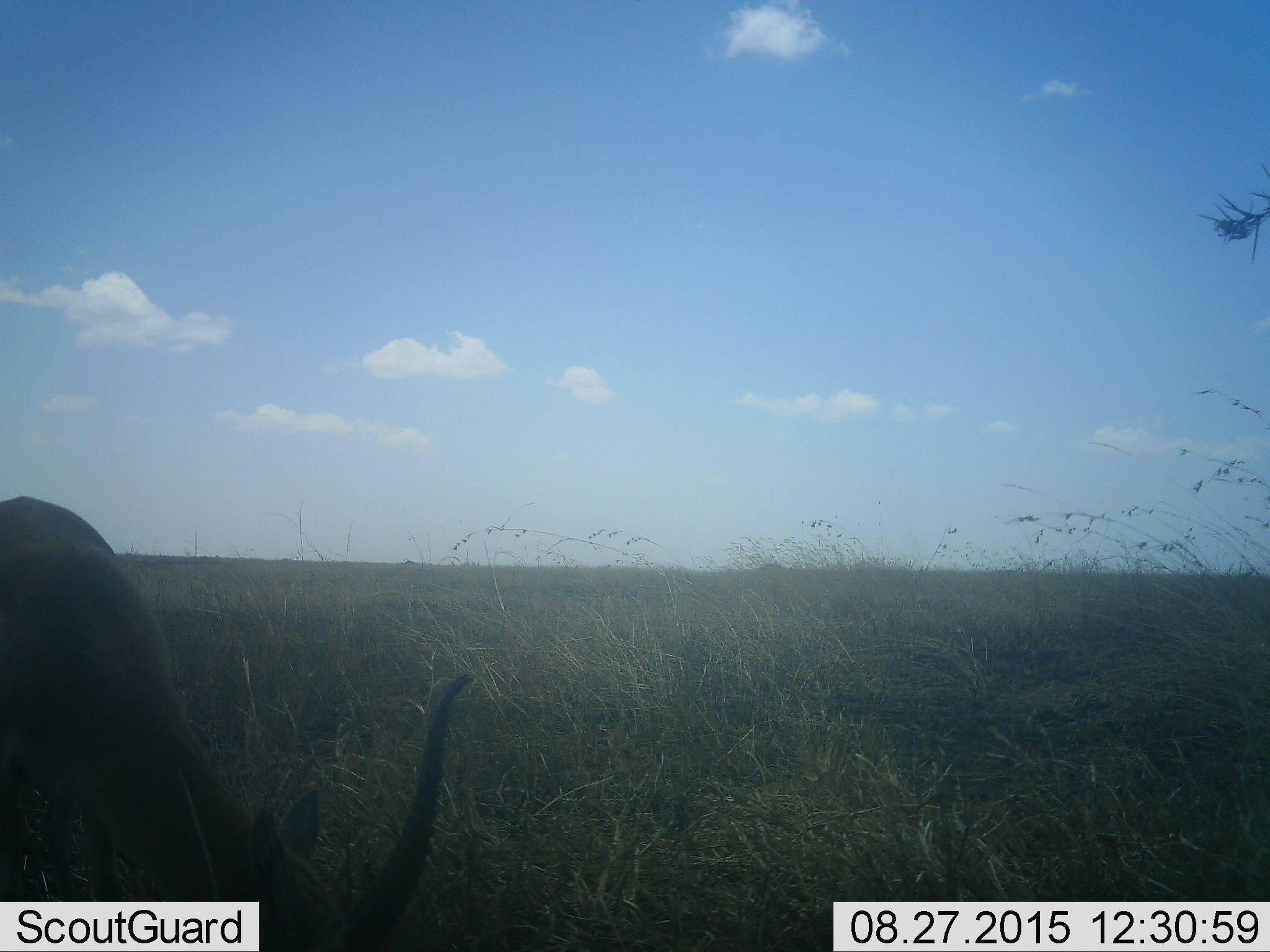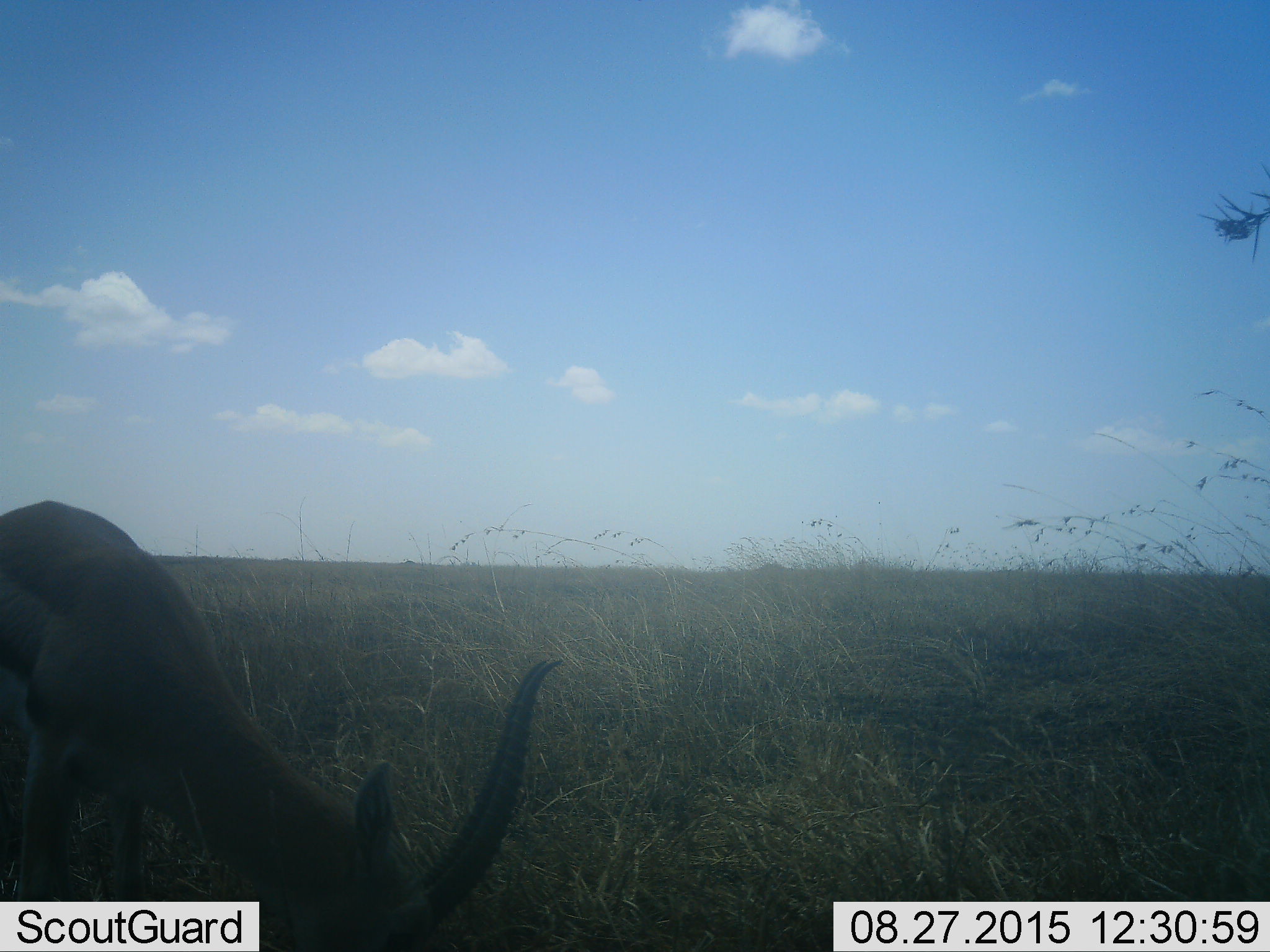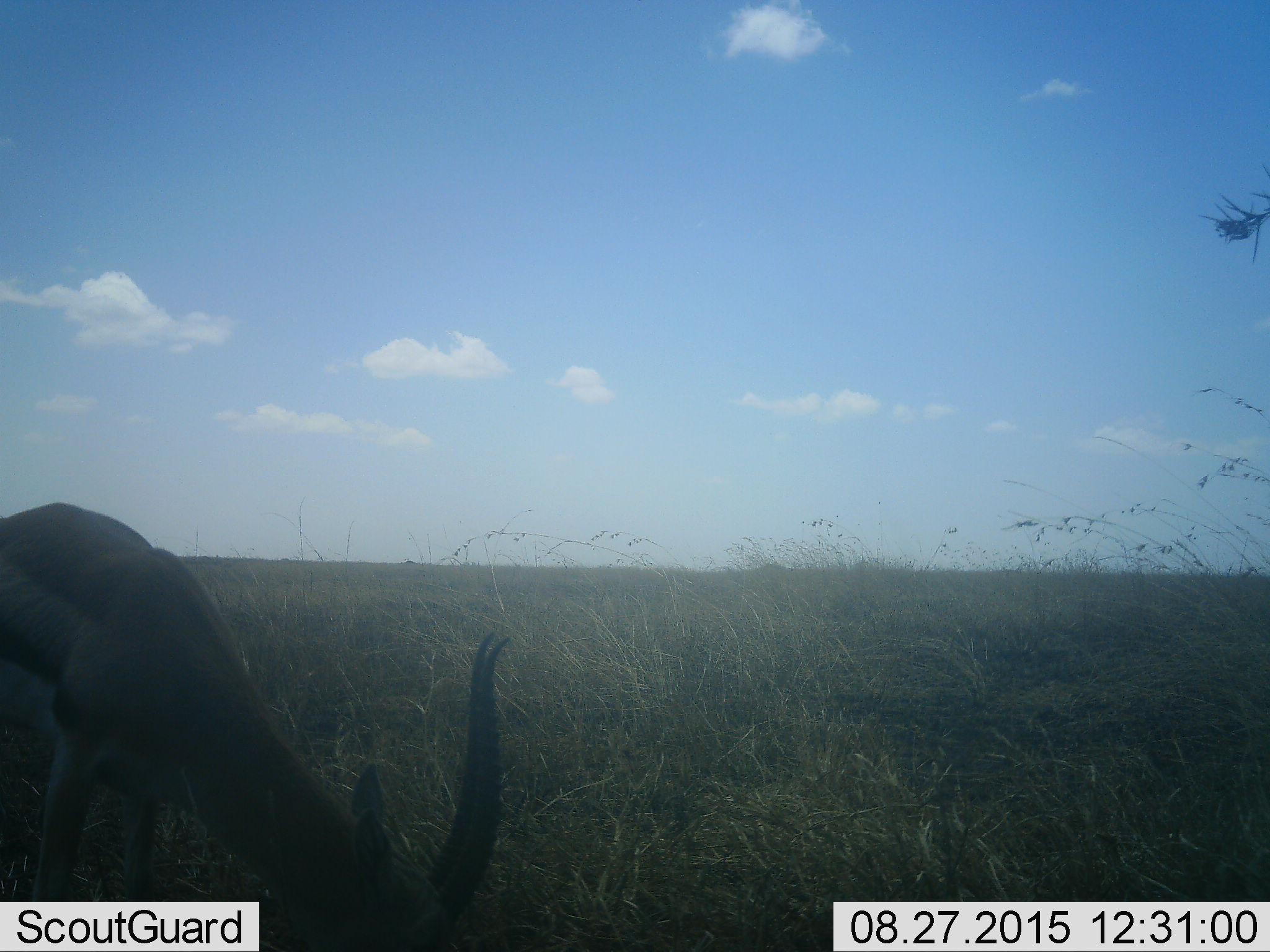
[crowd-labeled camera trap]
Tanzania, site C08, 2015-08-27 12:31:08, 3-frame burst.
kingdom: Animalia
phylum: Chordata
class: Mammalia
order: Artiodactyla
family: Bovidae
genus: Eudorcas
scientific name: Eudorcas thomsonii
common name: thomson's gazelle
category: gazellethomsons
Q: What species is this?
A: Gazellethomsons (thomson's gazelle) (Eudorcas thomsonii).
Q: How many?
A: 1.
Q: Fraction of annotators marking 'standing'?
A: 30%.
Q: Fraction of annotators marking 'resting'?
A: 0%.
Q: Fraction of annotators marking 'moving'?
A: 10%.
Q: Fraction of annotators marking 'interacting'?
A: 0%.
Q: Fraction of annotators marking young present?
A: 0%.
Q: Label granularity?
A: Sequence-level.